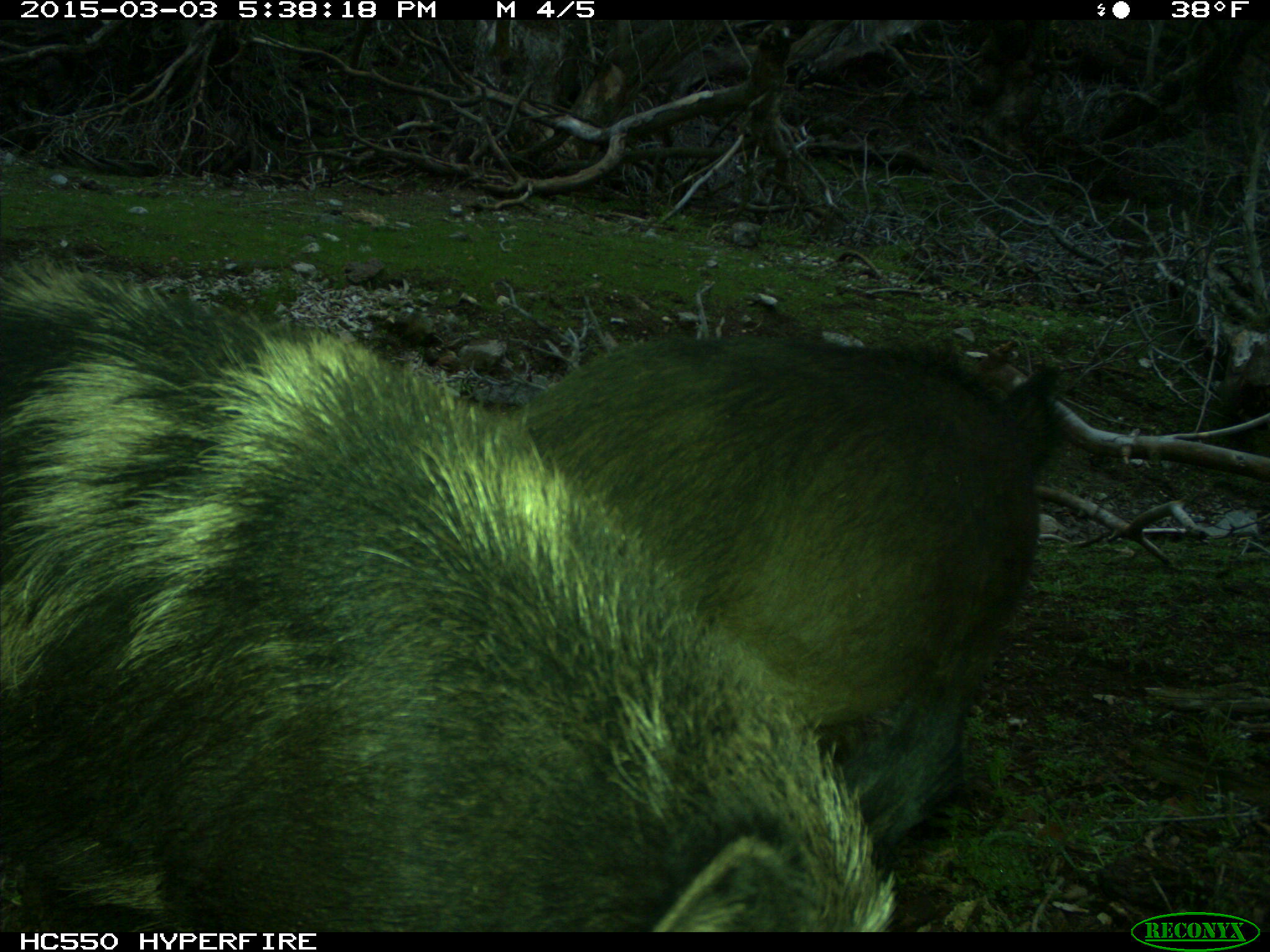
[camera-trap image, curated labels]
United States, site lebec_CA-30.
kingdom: Animalia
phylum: Chordata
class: Mammalia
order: Artiodactyla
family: Suidae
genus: Sus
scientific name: Sus scrofa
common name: wild boar